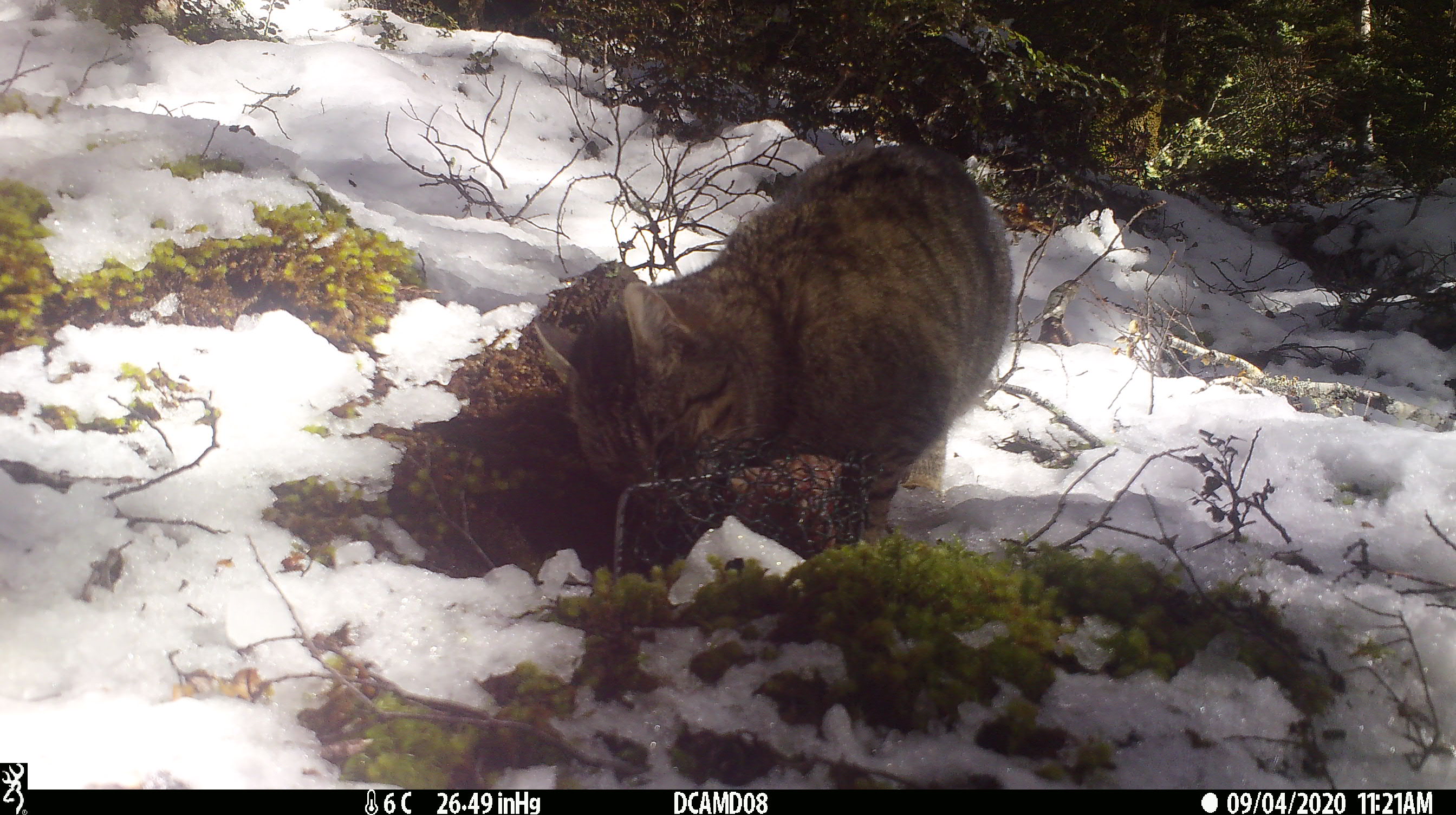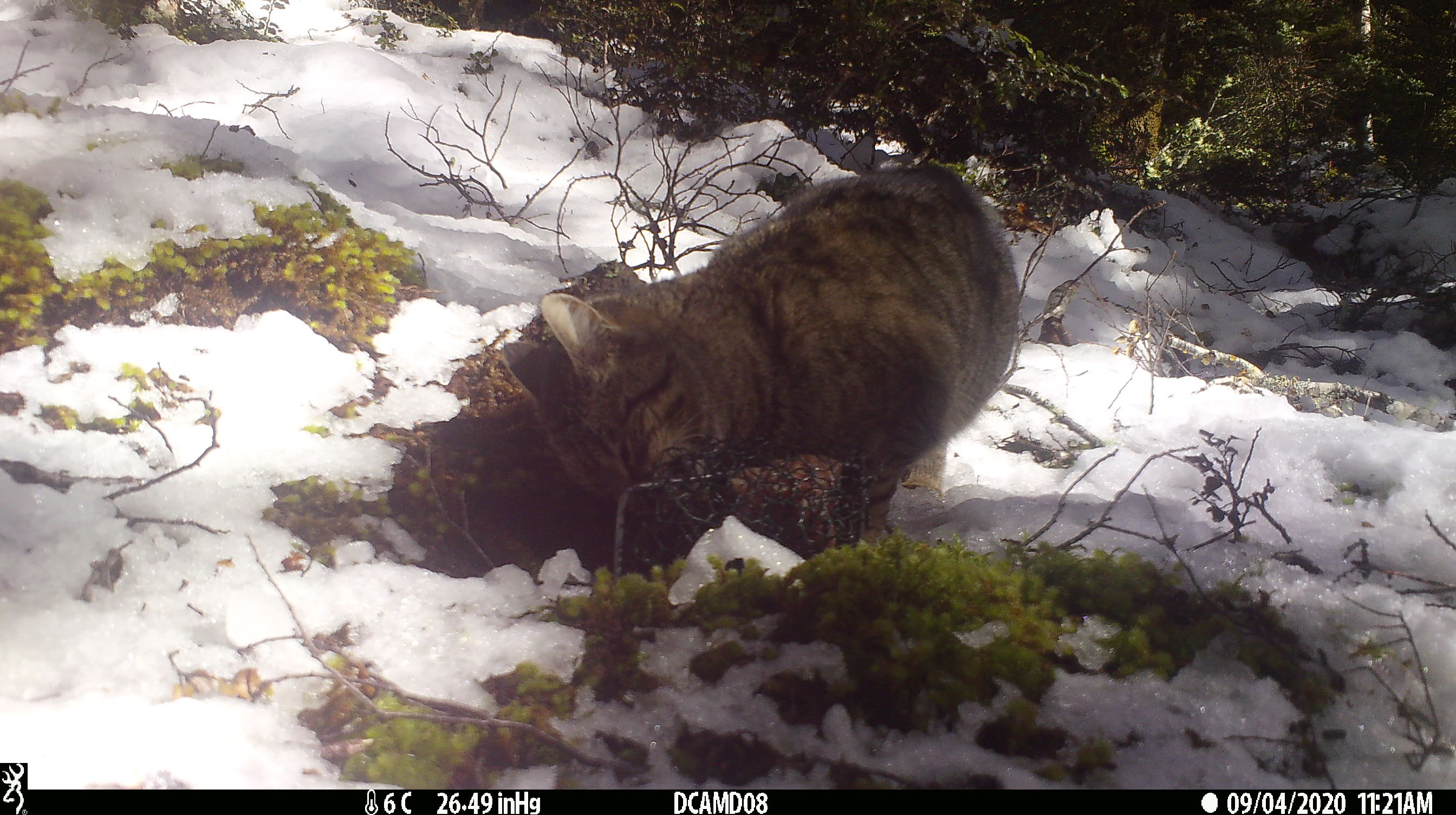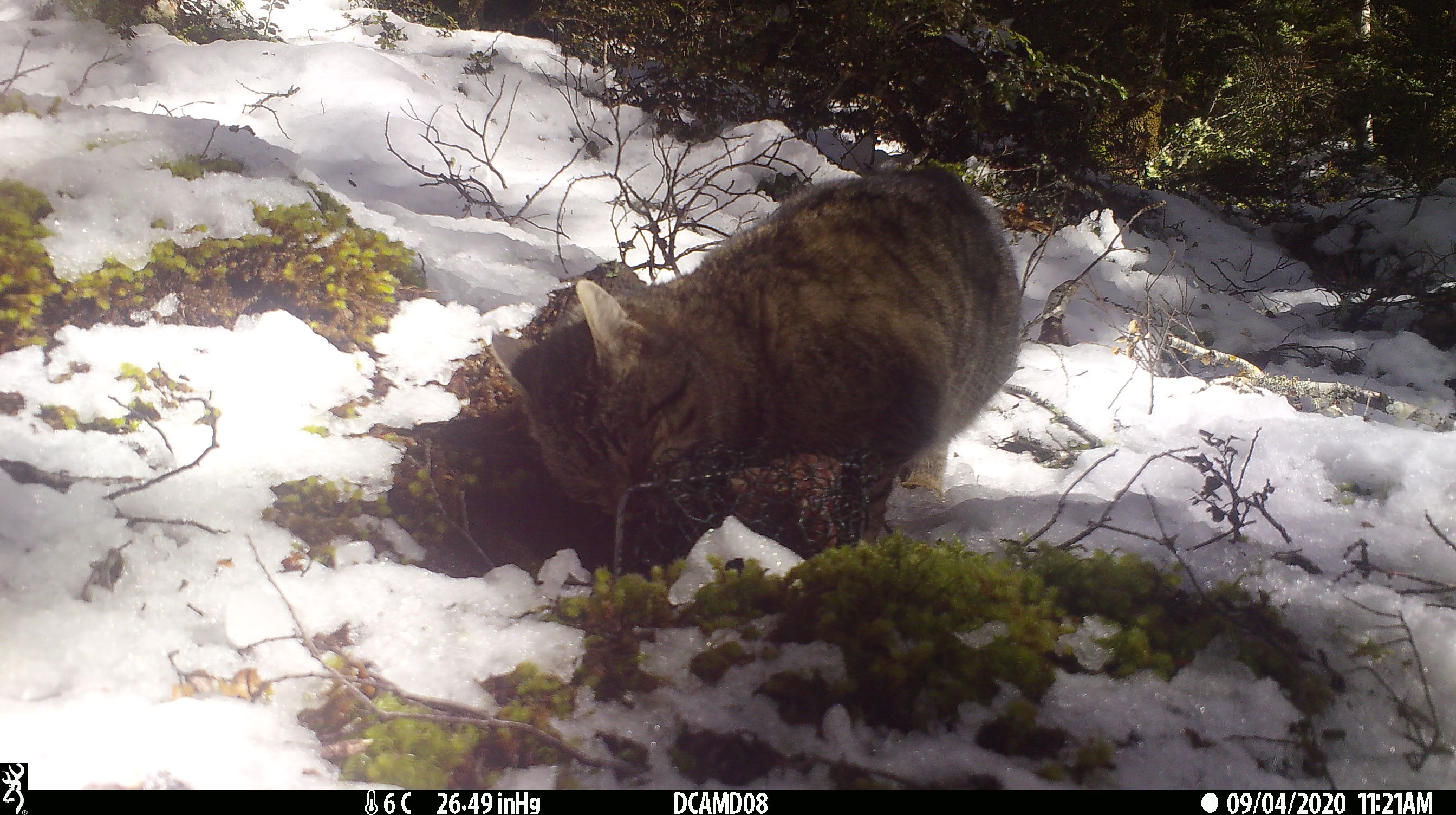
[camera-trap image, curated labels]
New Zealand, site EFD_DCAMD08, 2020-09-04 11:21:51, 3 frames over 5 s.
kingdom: Animalia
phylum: Chordata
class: Mammalia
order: Carnivora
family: Felidae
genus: Felis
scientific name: Felis catus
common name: domestic cat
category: cat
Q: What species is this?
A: Cat (domestic cat) (Felis catus).